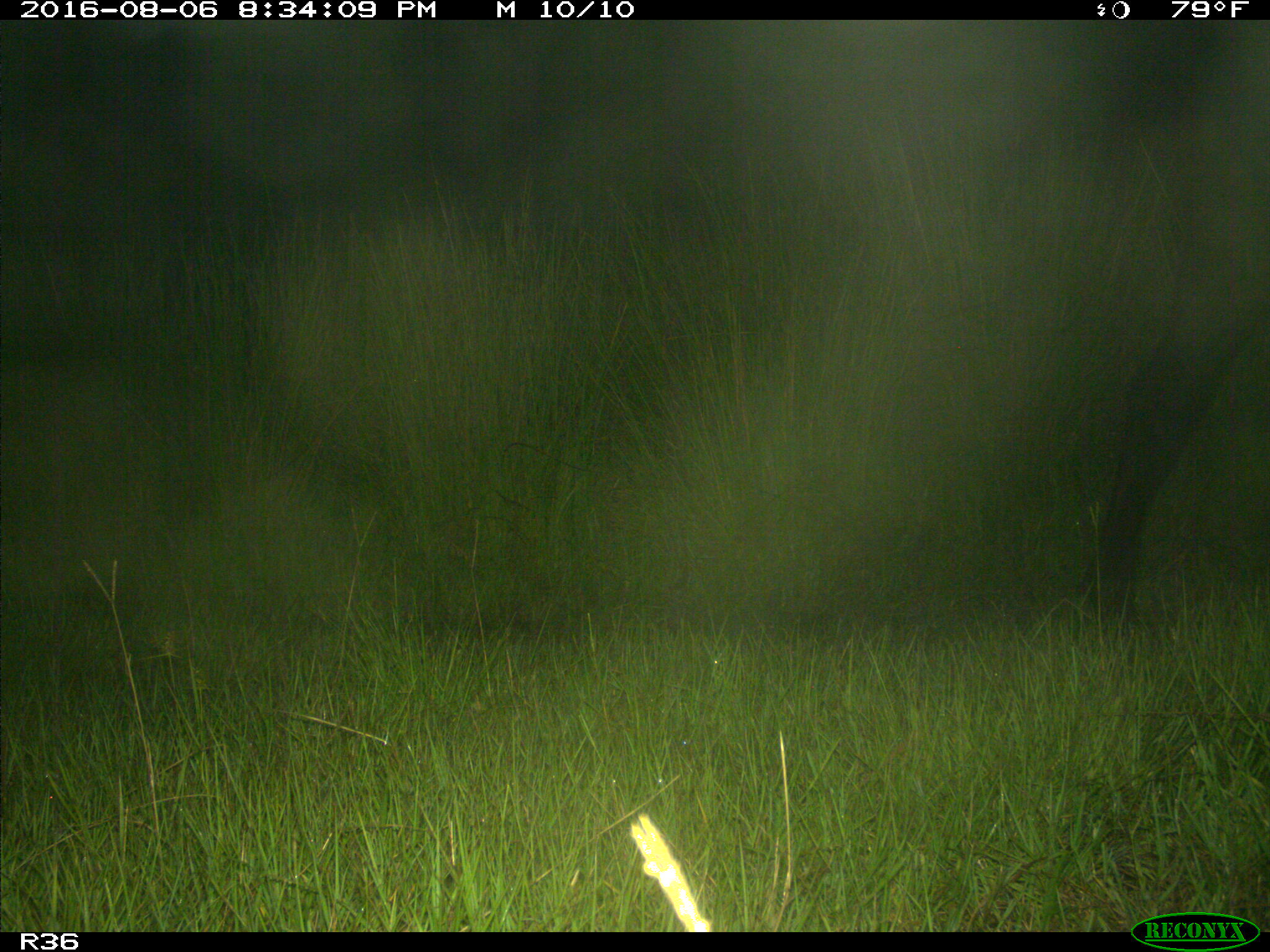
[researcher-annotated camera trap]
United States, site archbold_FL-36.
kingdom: Animalia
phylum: Chordata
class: Mammalia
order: Artiodactyla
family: Bovidae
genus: Bos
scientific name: Bos taurus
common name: domestic cow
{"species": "Bos taurus (domestic cow)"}